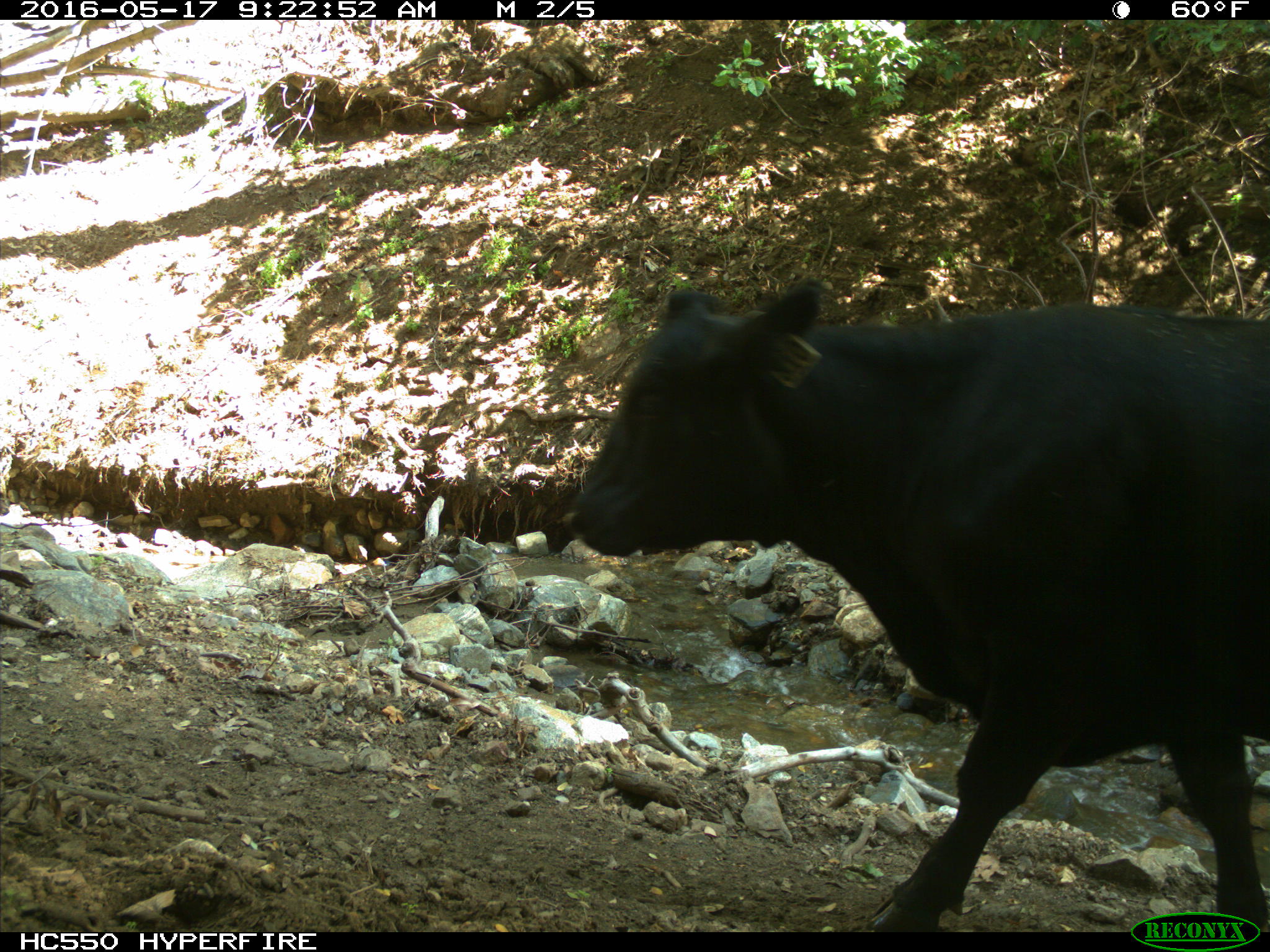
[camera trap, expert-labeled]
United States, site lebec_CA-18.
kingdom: Animalia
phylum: Chordata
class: Mammalia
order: Artiodactyla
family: Bovidae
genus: Bos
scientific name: Bos taurus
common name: domestic cow